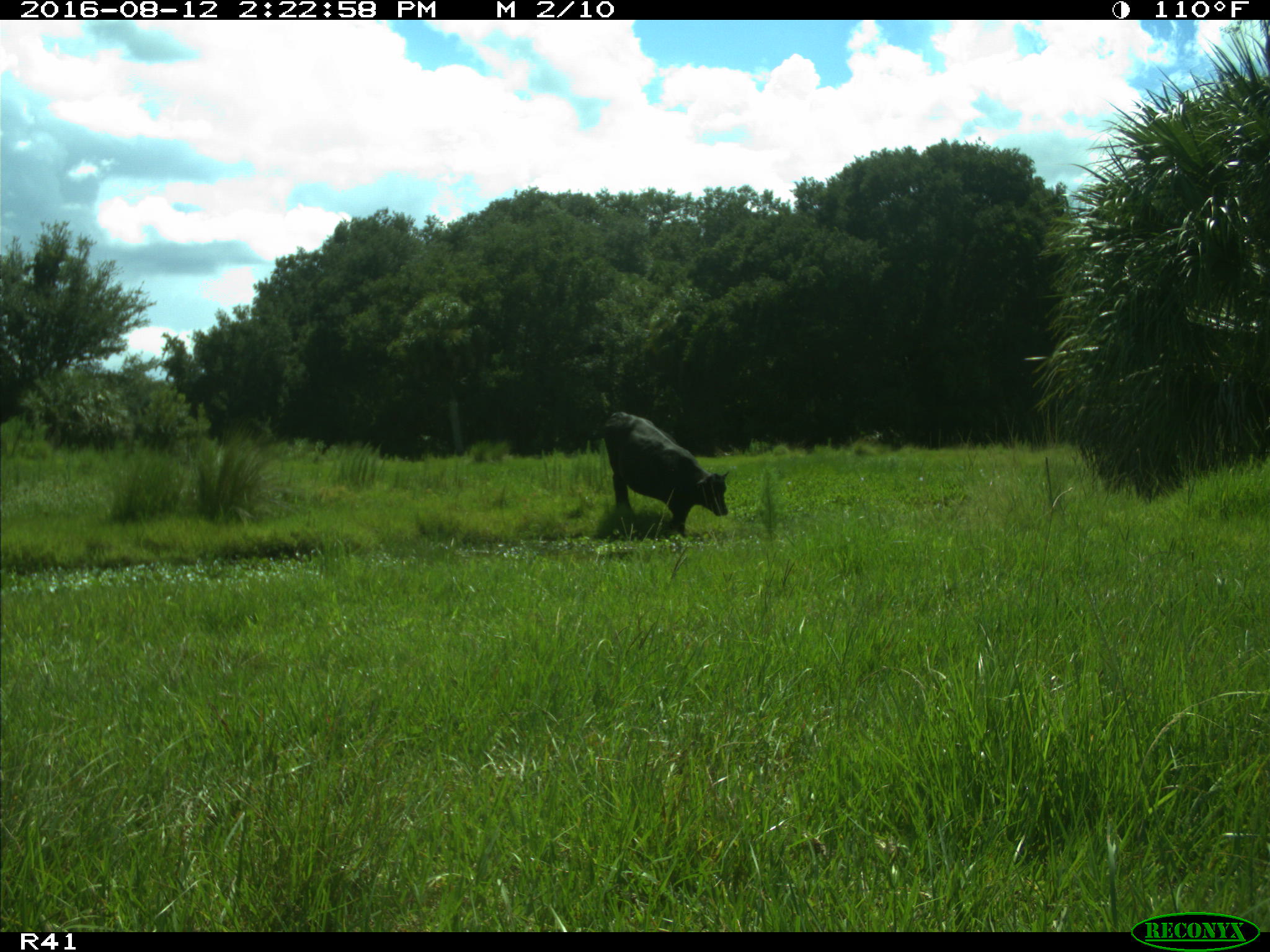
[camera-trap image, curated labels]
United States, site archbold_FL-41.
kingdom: Animalia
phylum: Chordata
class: Mammalia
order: Artiodactyla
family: Bovidae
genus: Bos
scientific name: Bos taurus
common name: domestic cow